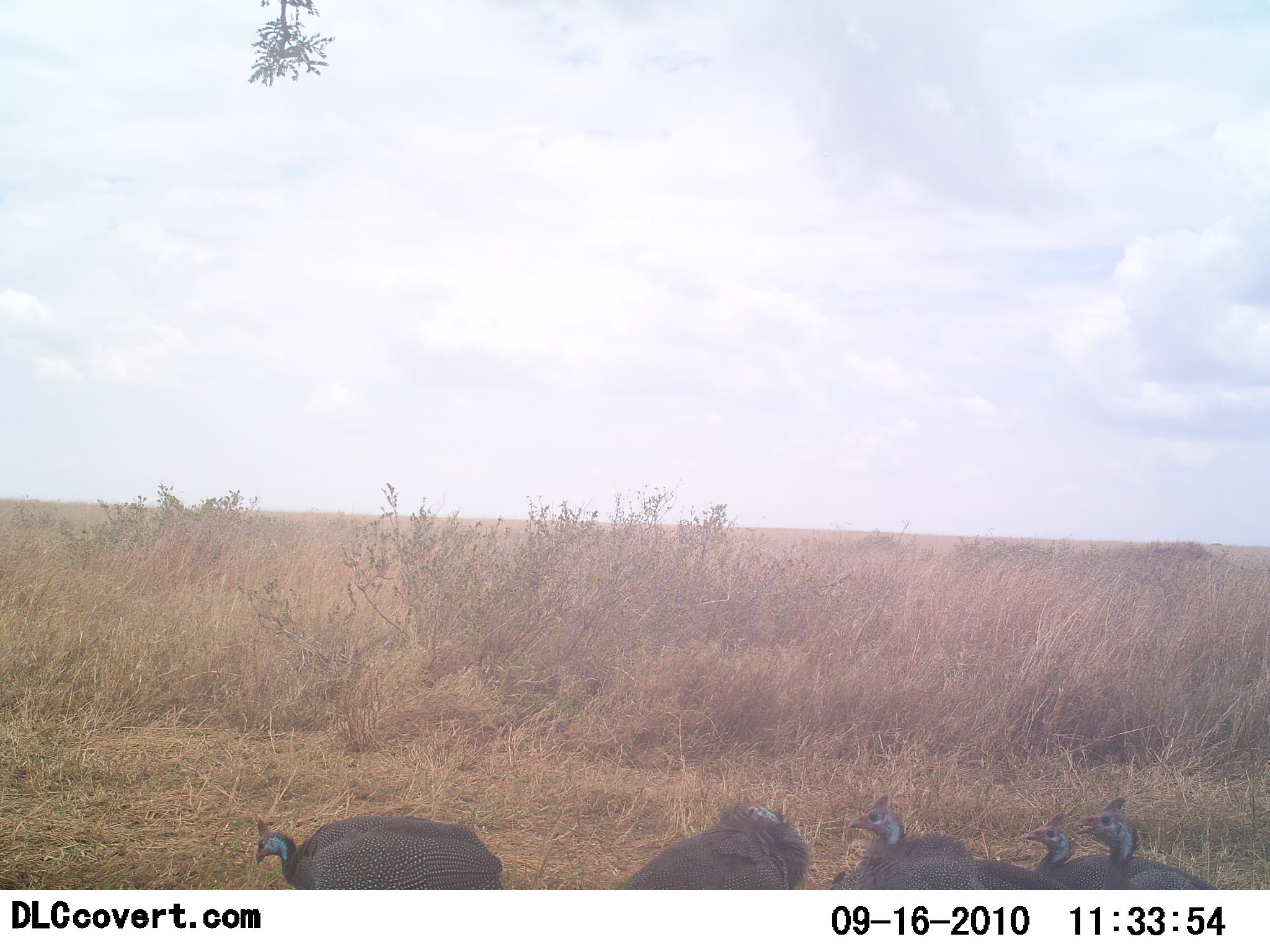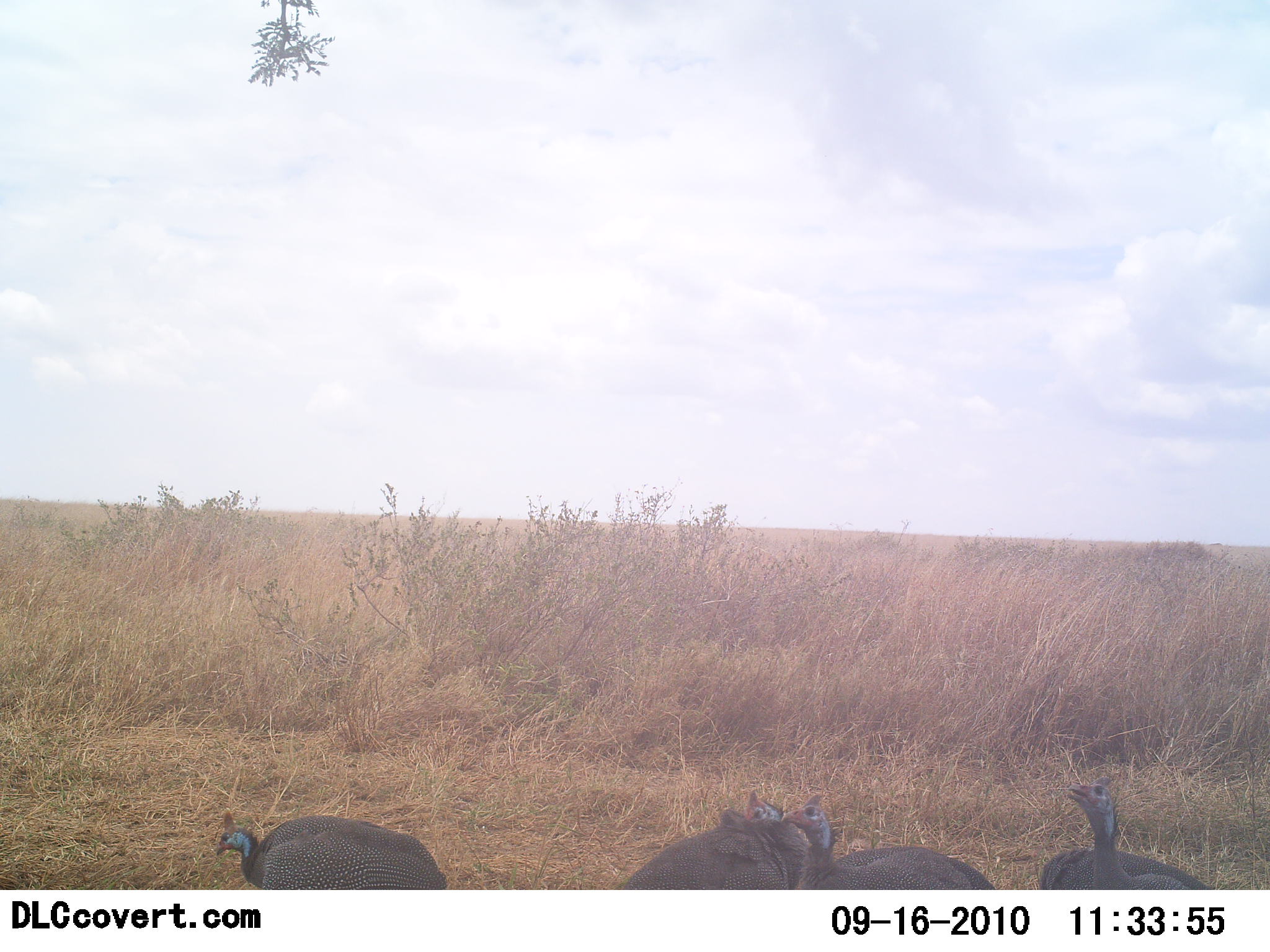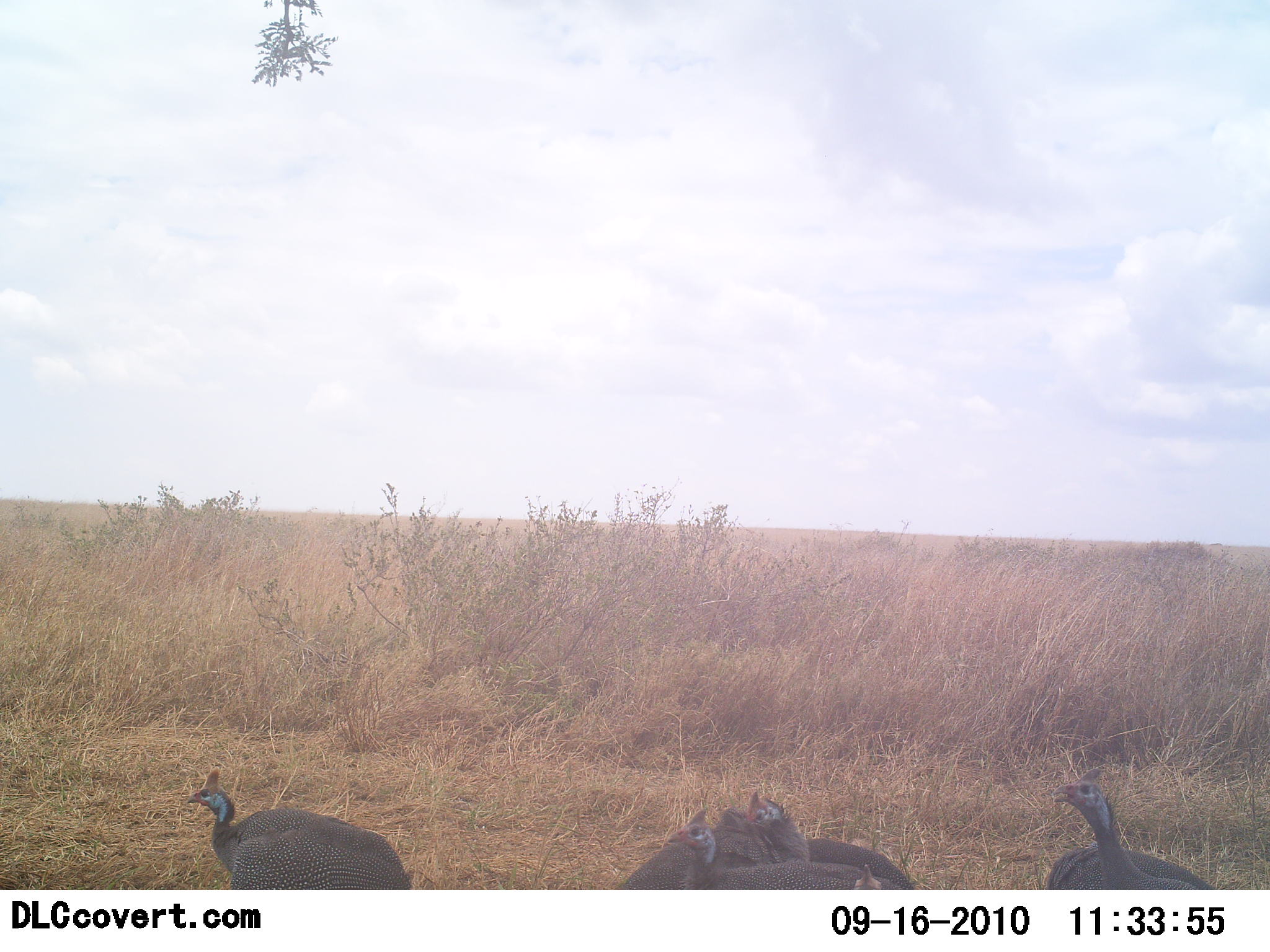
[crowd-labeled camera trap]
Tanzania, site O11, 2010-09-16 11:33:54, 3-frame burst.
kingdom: Animalia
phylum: Chordata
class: Aves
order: Galliformes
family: Numididae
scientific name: Numididae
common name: guinea fowl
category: guineafowl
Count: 5.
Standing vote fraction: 25%.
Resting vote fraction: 0%.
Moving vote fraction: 67%.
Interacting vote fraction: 33%.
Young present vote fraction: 0%.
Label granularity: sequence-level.